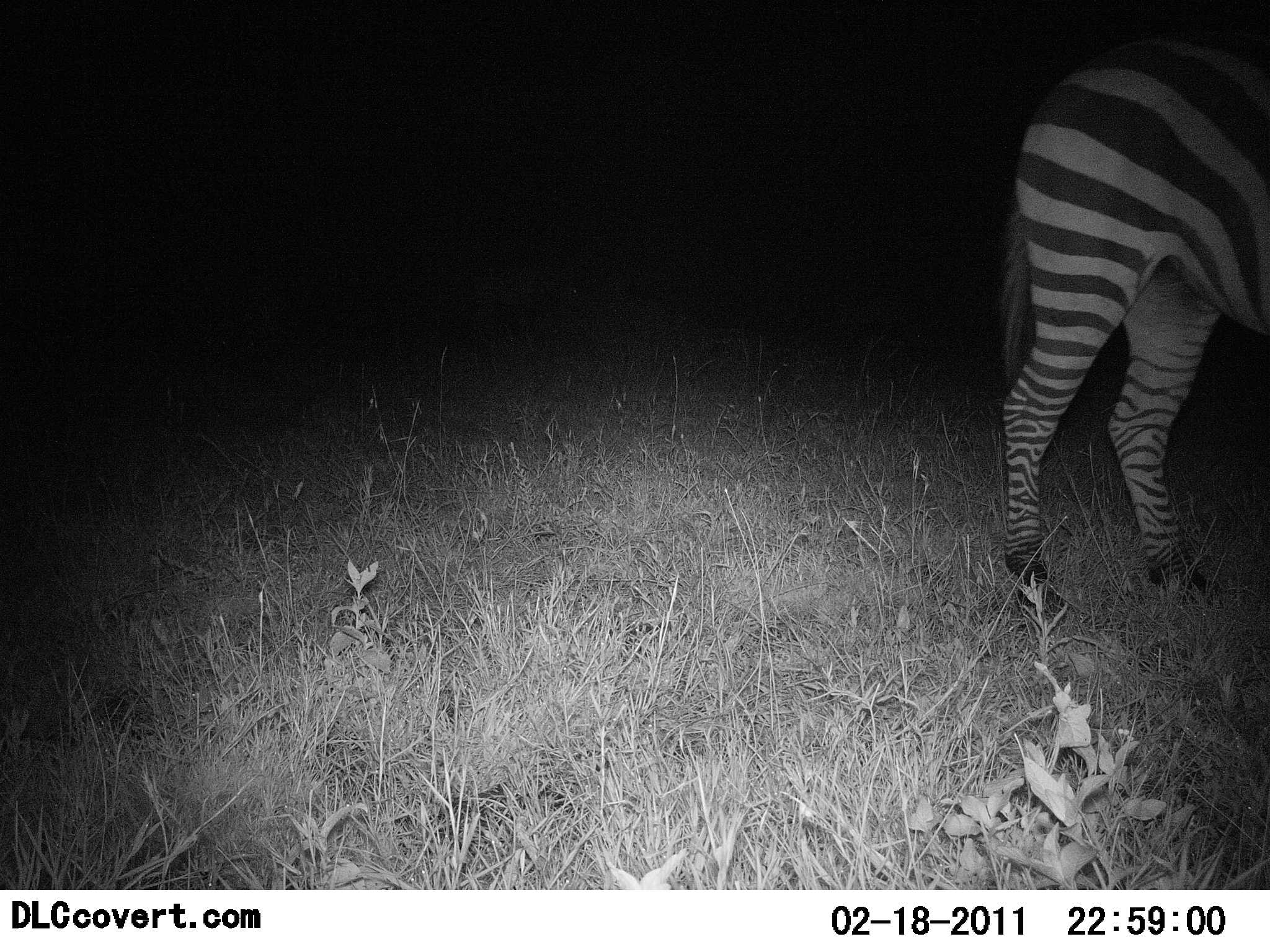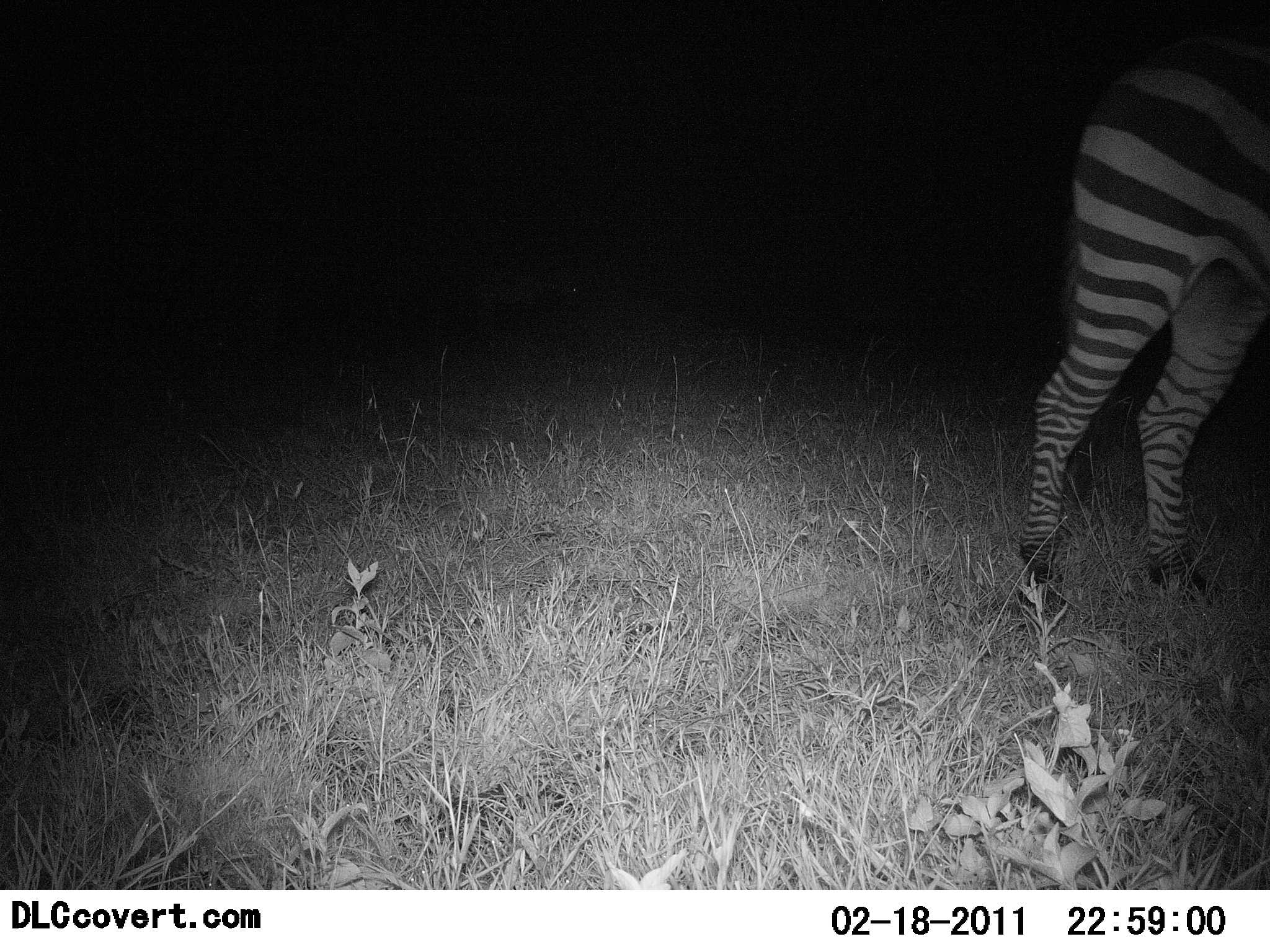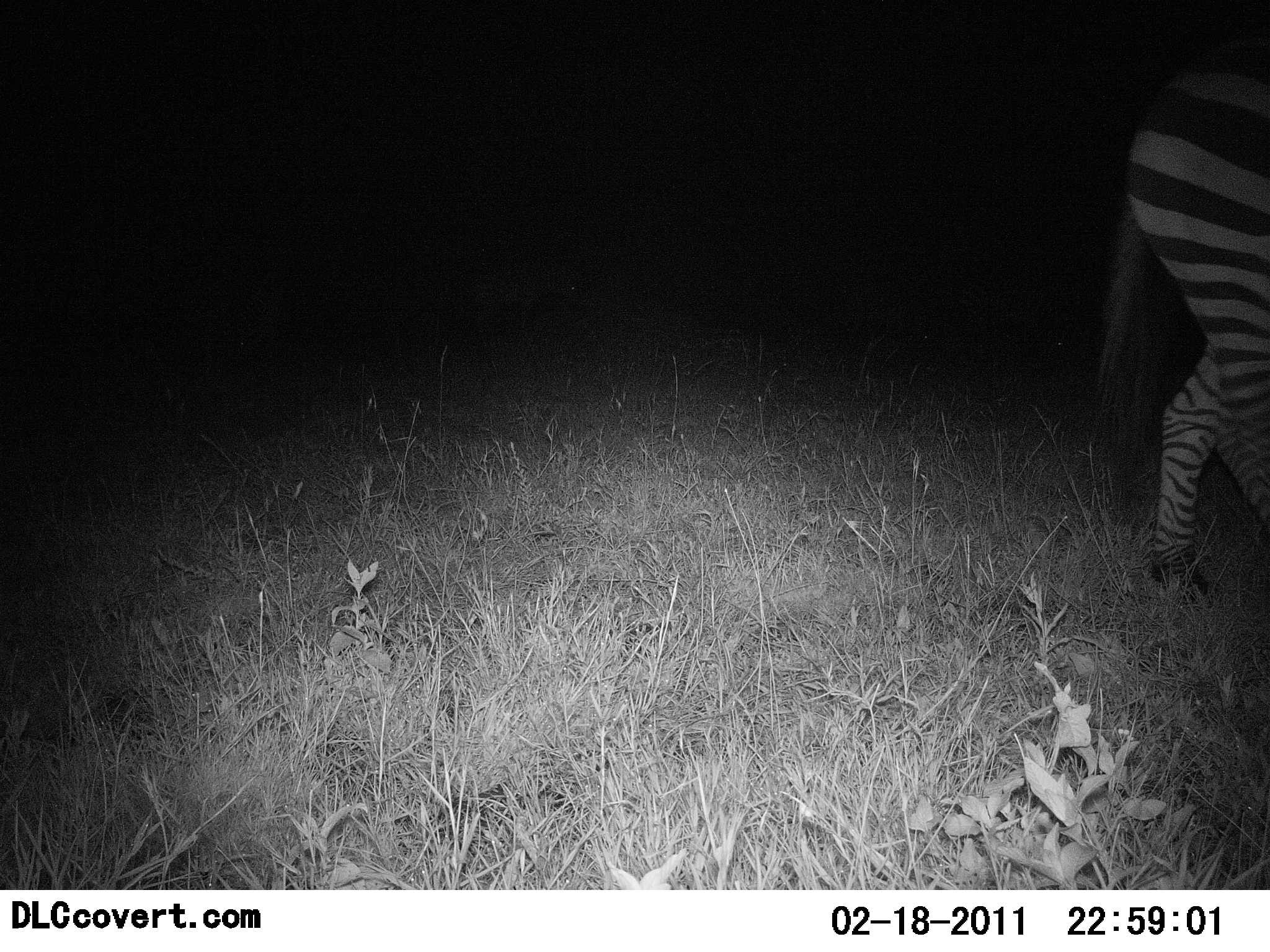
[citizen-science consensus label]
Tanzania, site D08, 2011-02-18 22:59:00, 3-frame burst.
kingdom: Animalia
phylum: Chordata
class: Mammalia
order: Perissodactyla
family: Equidae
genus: Equus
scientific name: Equus quagga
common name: plains zebra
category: zebra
Zebra (plains zebra) (Equus quagga), count 1. Behavior (volunteer vote fractions): standing 54%, resting 0%, moving 38%, interacting 0%. Young present (vote fraction): 0%. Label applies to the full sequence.